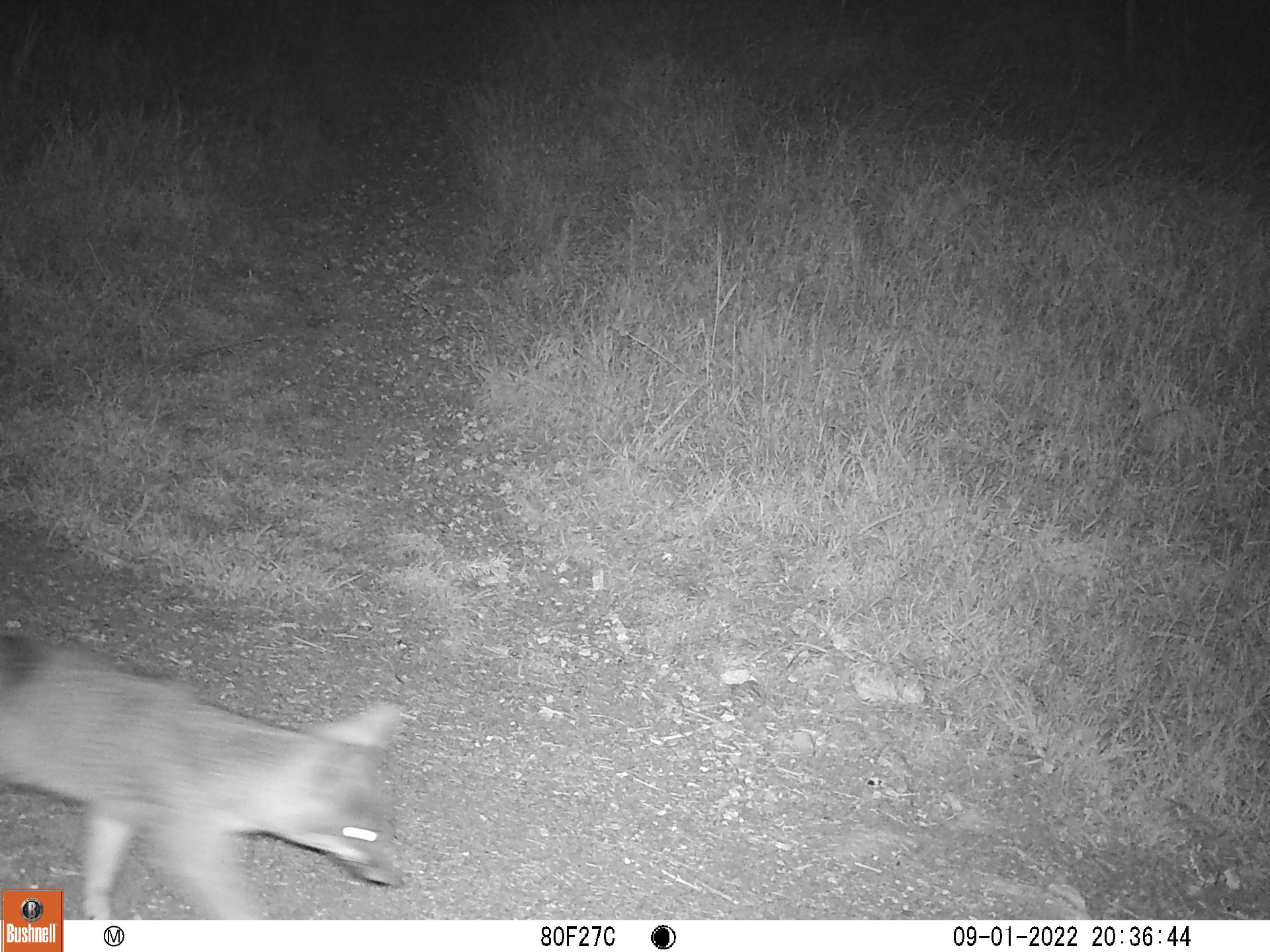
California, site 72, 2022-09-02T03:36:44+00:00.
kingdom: Animalia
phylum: Chordata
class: Mammalia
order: Carnivora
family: Canidae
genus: Urocyon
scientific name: Urocyon cinereoargenteus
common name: gray fox